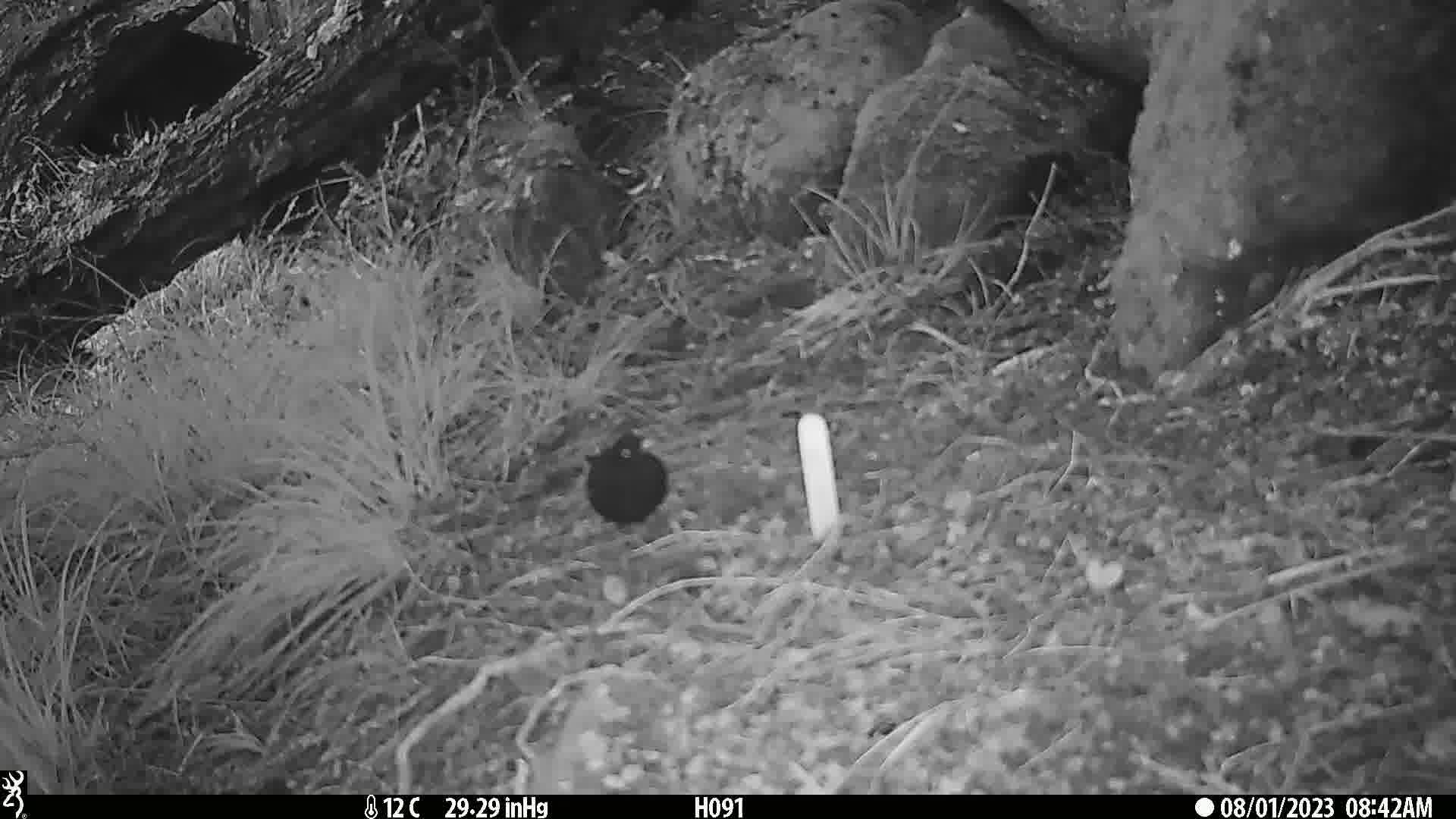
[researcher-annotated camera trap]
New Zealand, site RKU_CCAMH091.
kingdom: Animalia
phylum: Chordata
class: Aves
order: Passeriformes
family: Turdidae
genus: Turdus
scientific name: Turdus merula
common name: eurasian blackbird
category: blackbird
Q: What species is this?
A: Blackbird (eurasian blackbird) (Turdus merula).